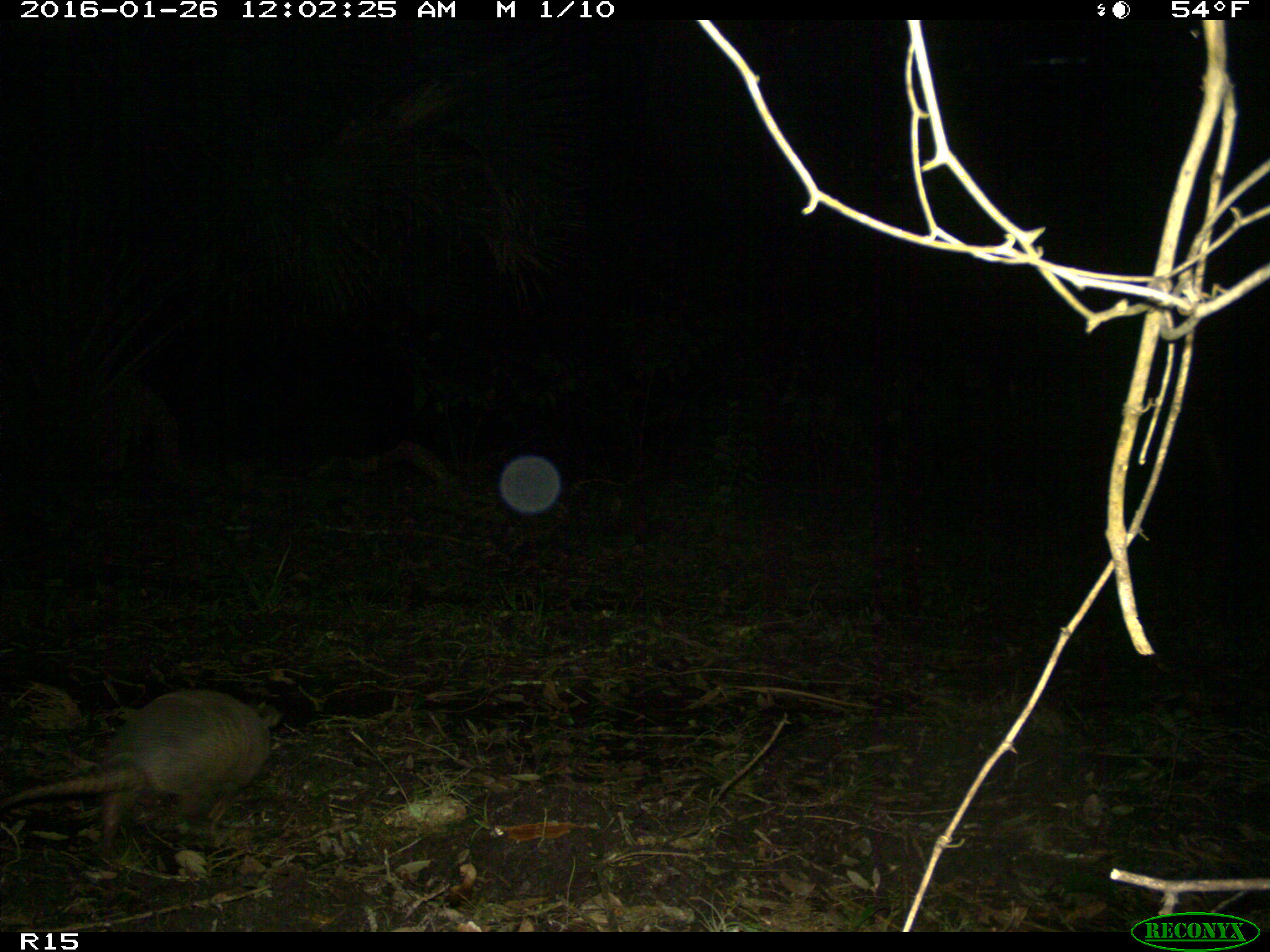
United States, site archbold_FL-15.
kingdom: Animalia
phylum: Chordata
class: Mammalia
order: Cingulata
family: Dasypodidae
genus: Dasypus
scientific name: Dasypus novemcinctus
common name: nine-banded armadillo